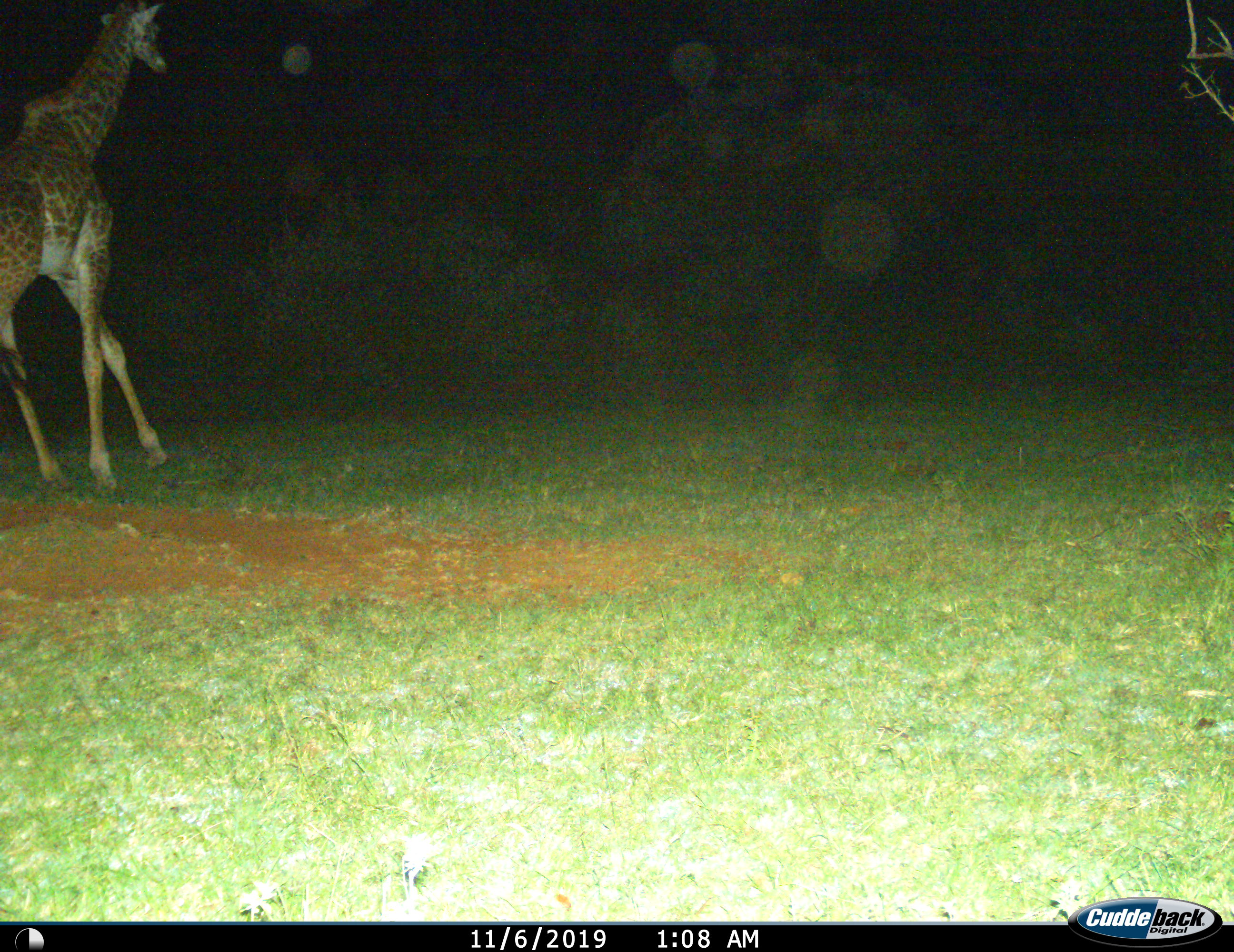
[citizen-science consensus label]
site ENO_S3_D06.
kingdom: Animalia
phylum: Chordata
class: Mammalia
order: Artiodactyla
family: Giraffidae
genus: Giraffa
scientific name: Giraffa camelopardalis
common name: giraffe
Giraffe (Giraffa camelopardalis), count 1. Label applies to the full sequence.